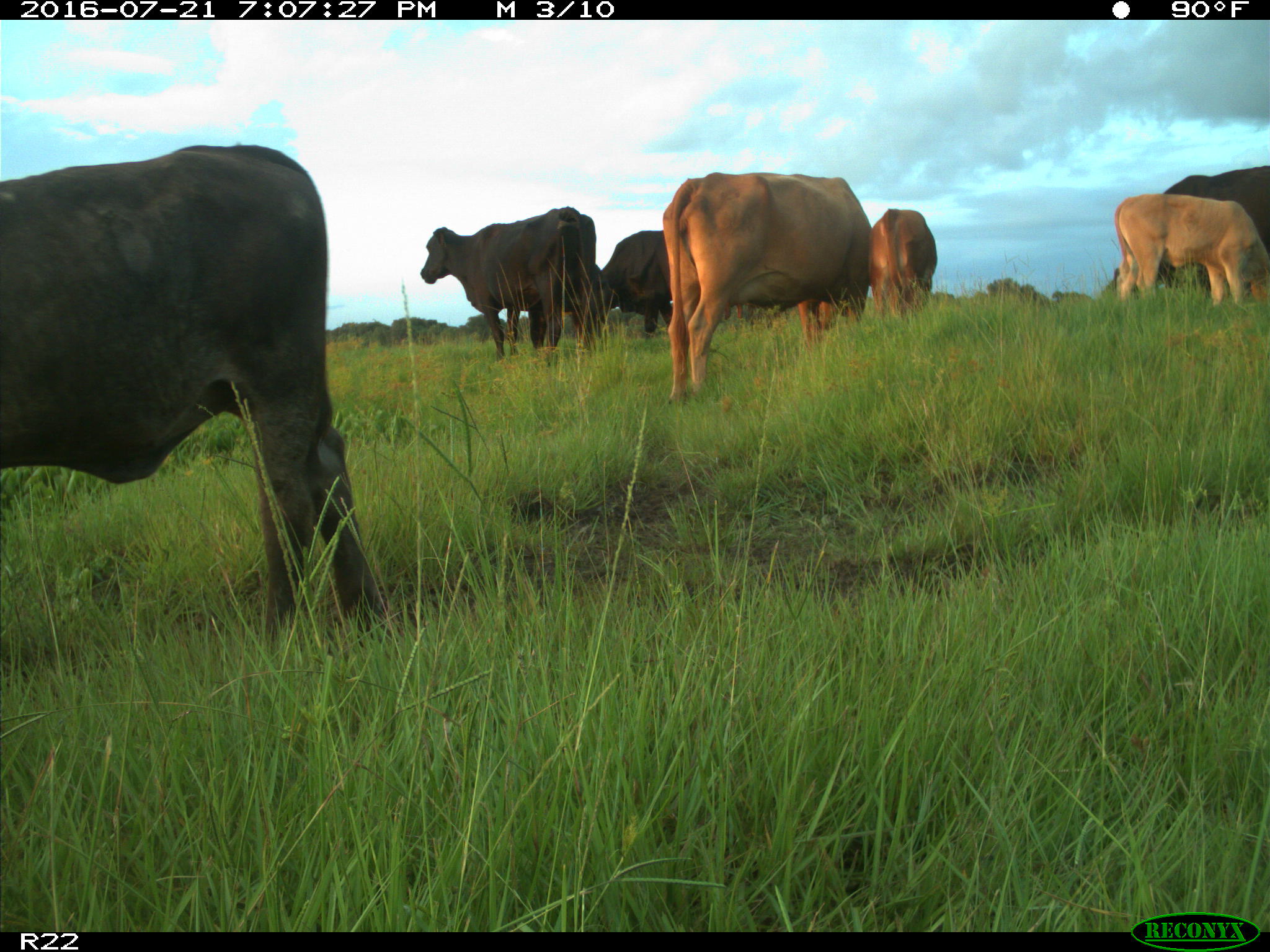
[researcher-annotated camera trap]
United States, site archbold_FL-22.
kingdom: Animalia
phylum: Chordata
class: Mammalia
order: Artiodactyla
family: Bovidae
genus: Bos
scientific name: Bos taurus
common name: domestic cow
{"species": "Bos taurus (domestic cow)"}